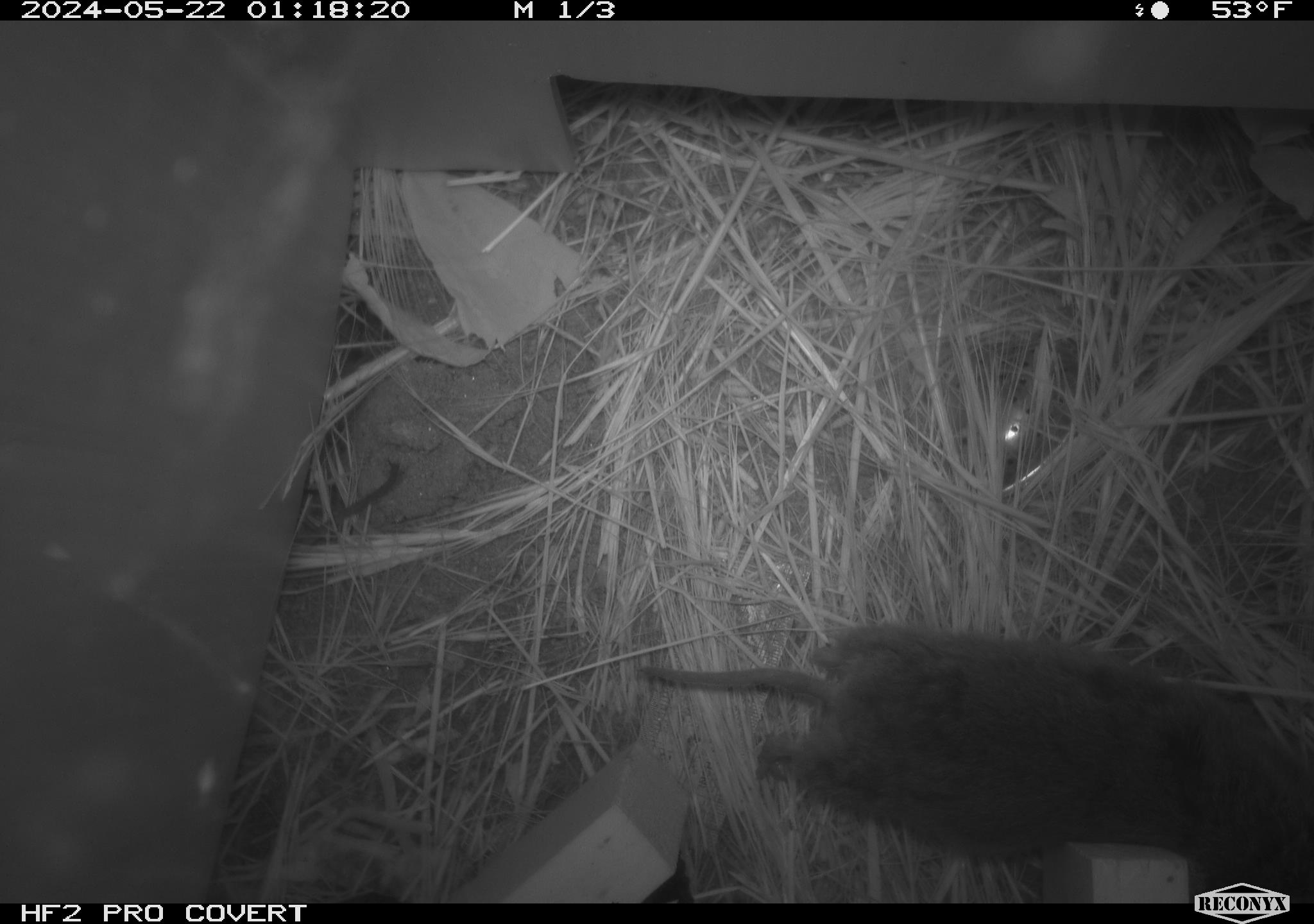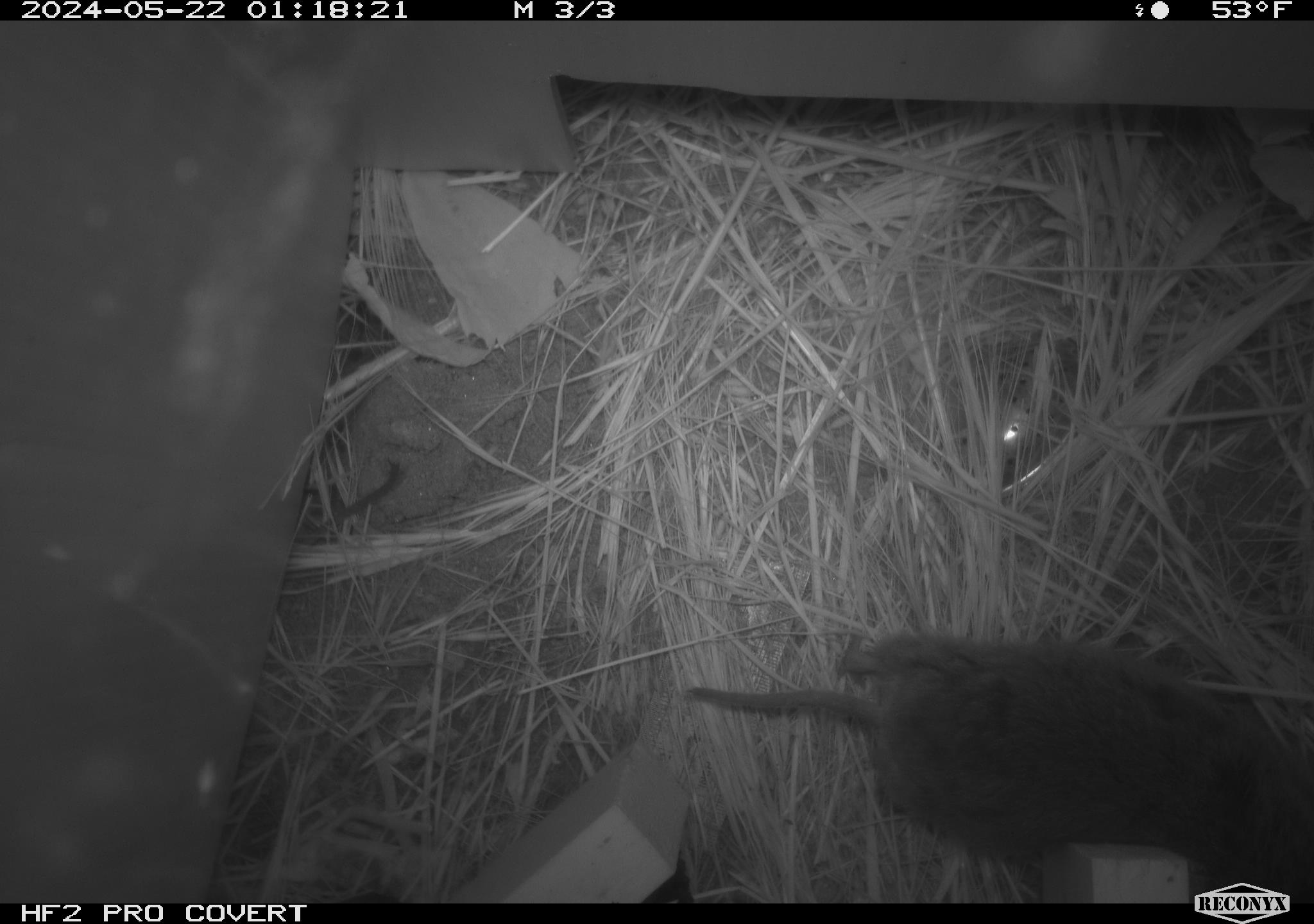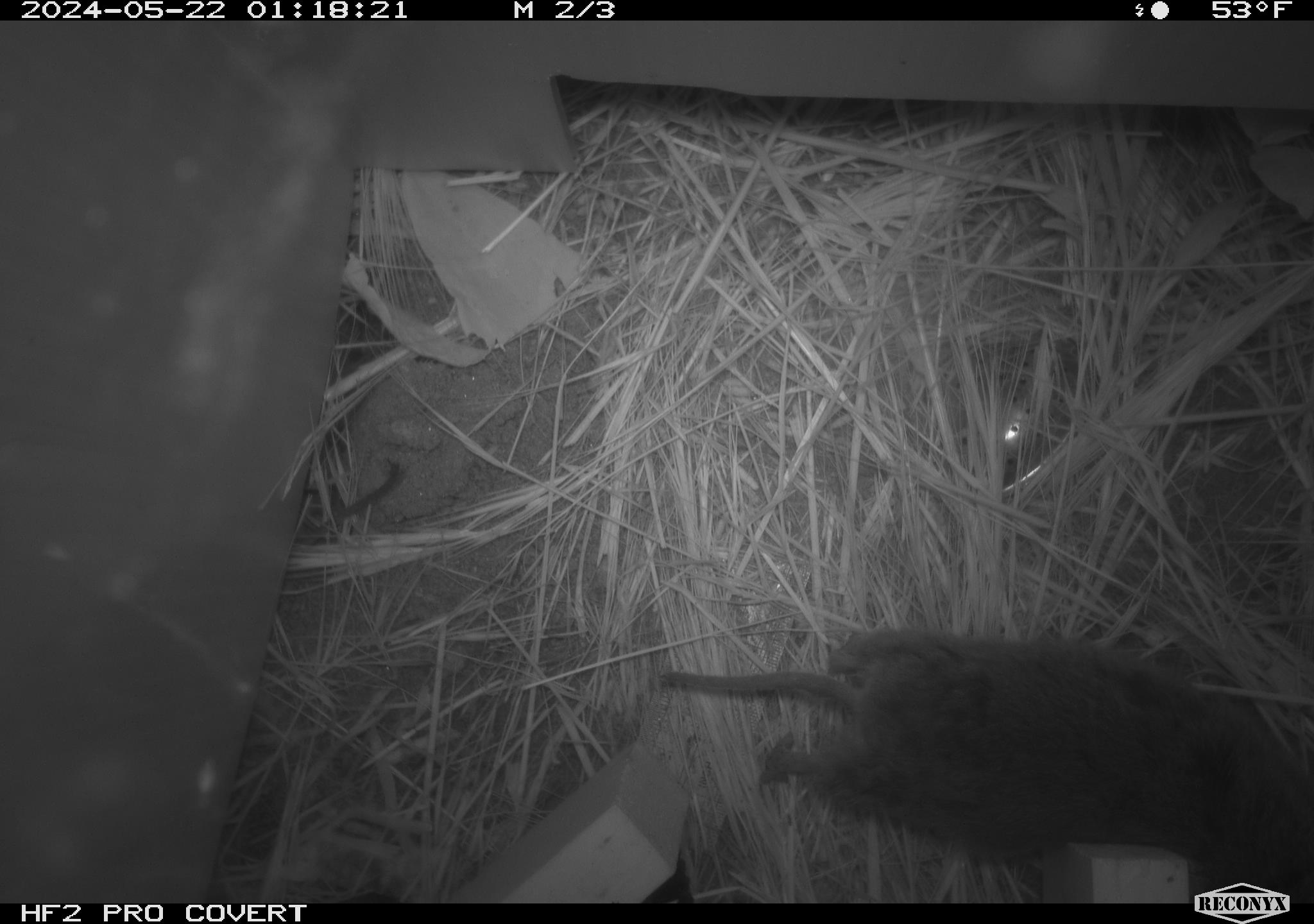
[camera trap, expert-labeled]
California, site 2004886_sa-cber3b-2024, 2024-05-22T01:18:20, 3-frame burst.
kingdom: Animalia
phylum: Chordata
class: Mammalia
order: Rodentia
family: Cricetidae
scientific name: Arvicolinae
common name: voles, lemmings, and muskrats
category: arvicolinae subfamily